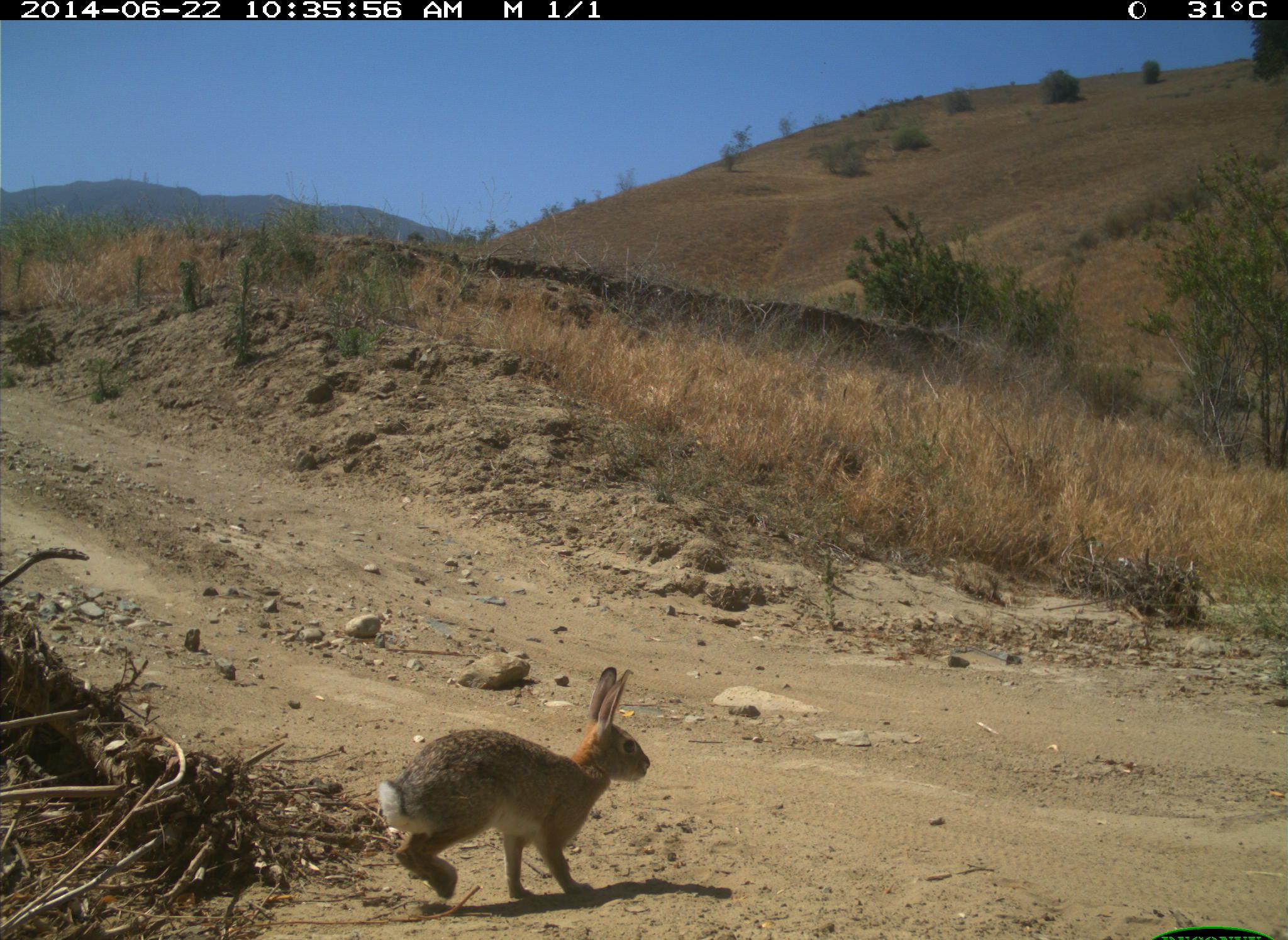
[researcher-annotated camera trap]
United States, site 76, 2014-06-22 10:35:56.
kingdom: Animalia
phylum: Chordata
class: Mammalia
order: Lagomorpha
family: Leporidae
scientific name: Leporidae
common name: rabbits and hares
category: rabbit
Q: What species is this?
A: Rabbit (rabbits and hares) (Leporidae).